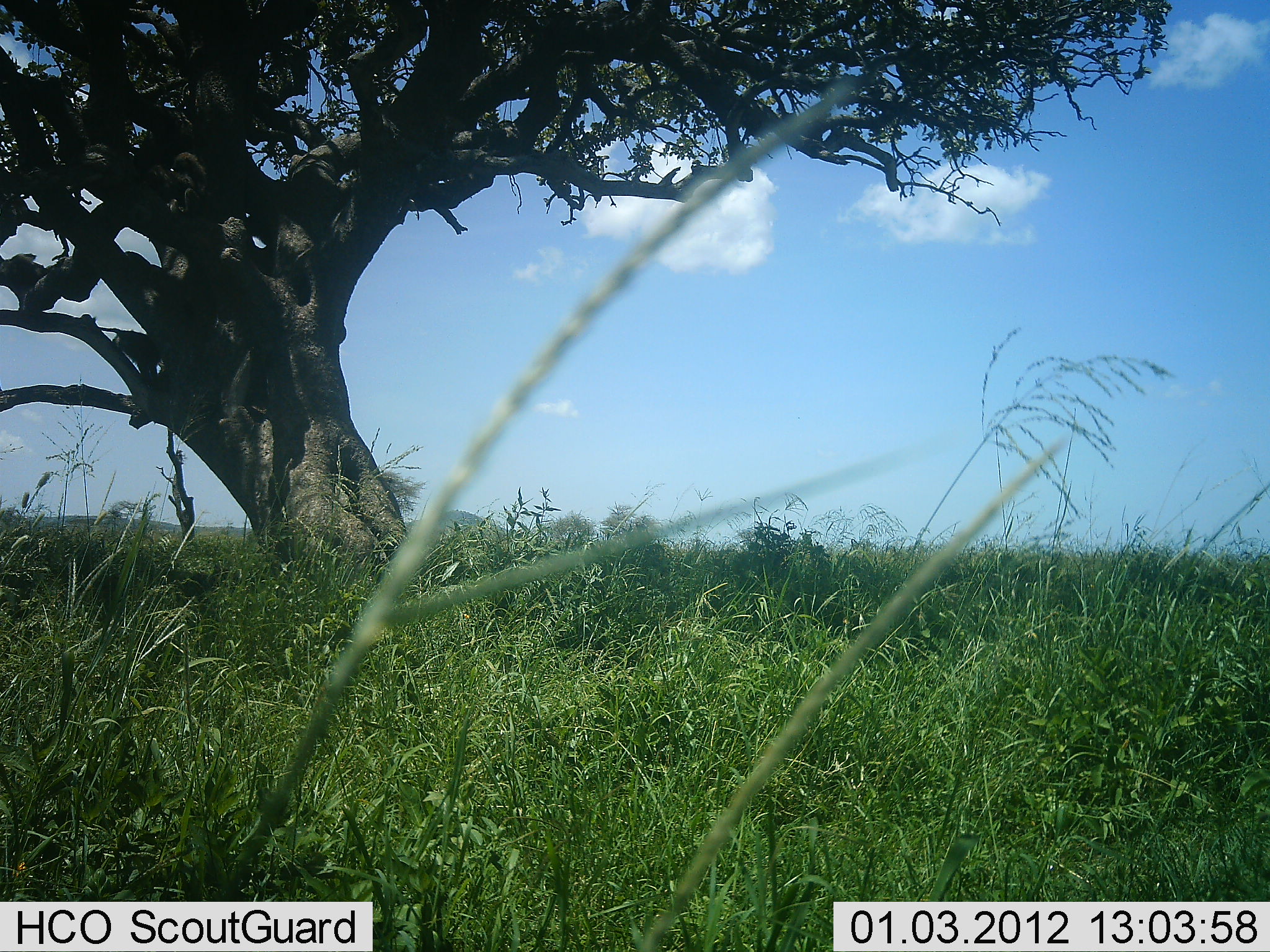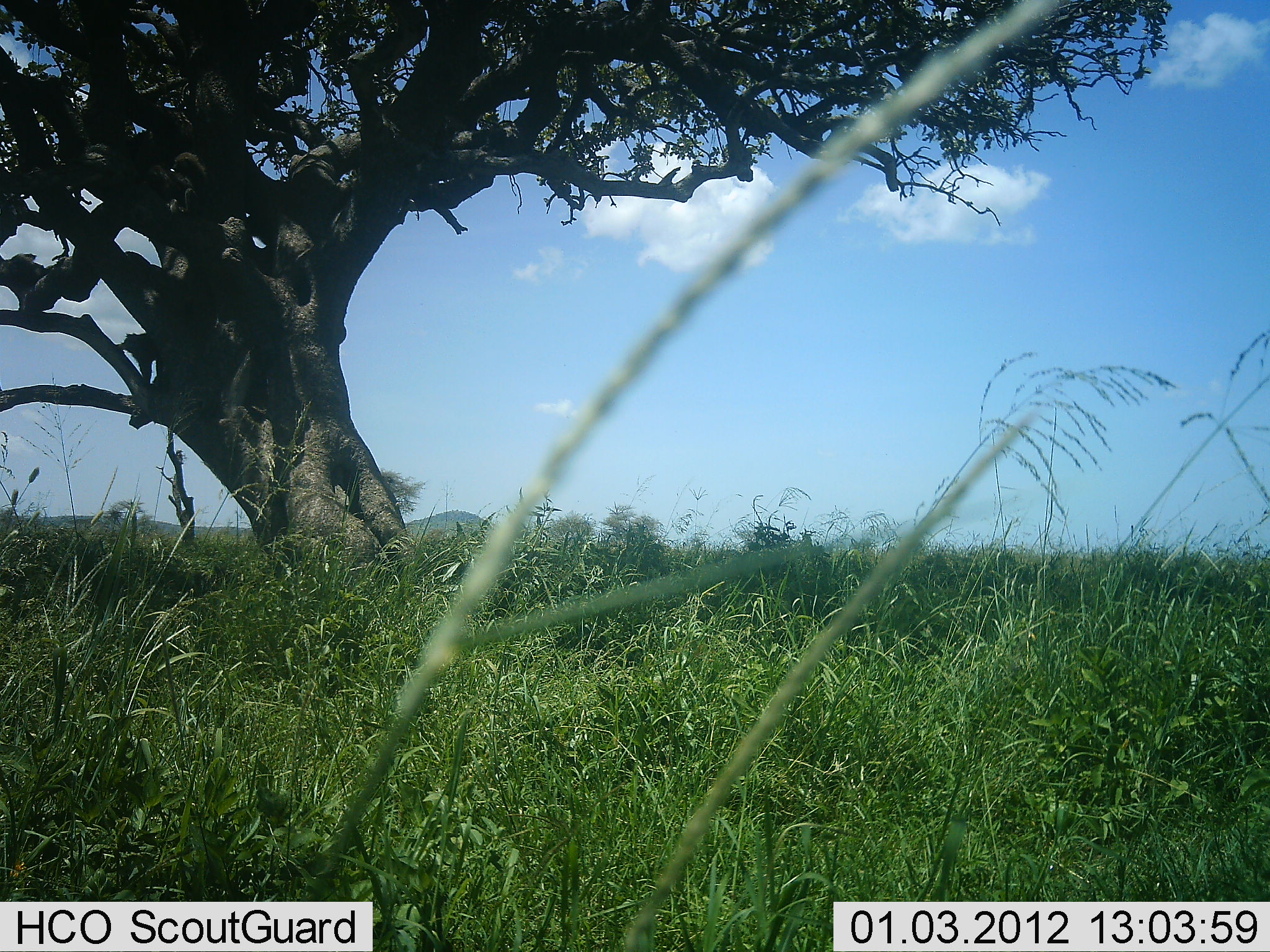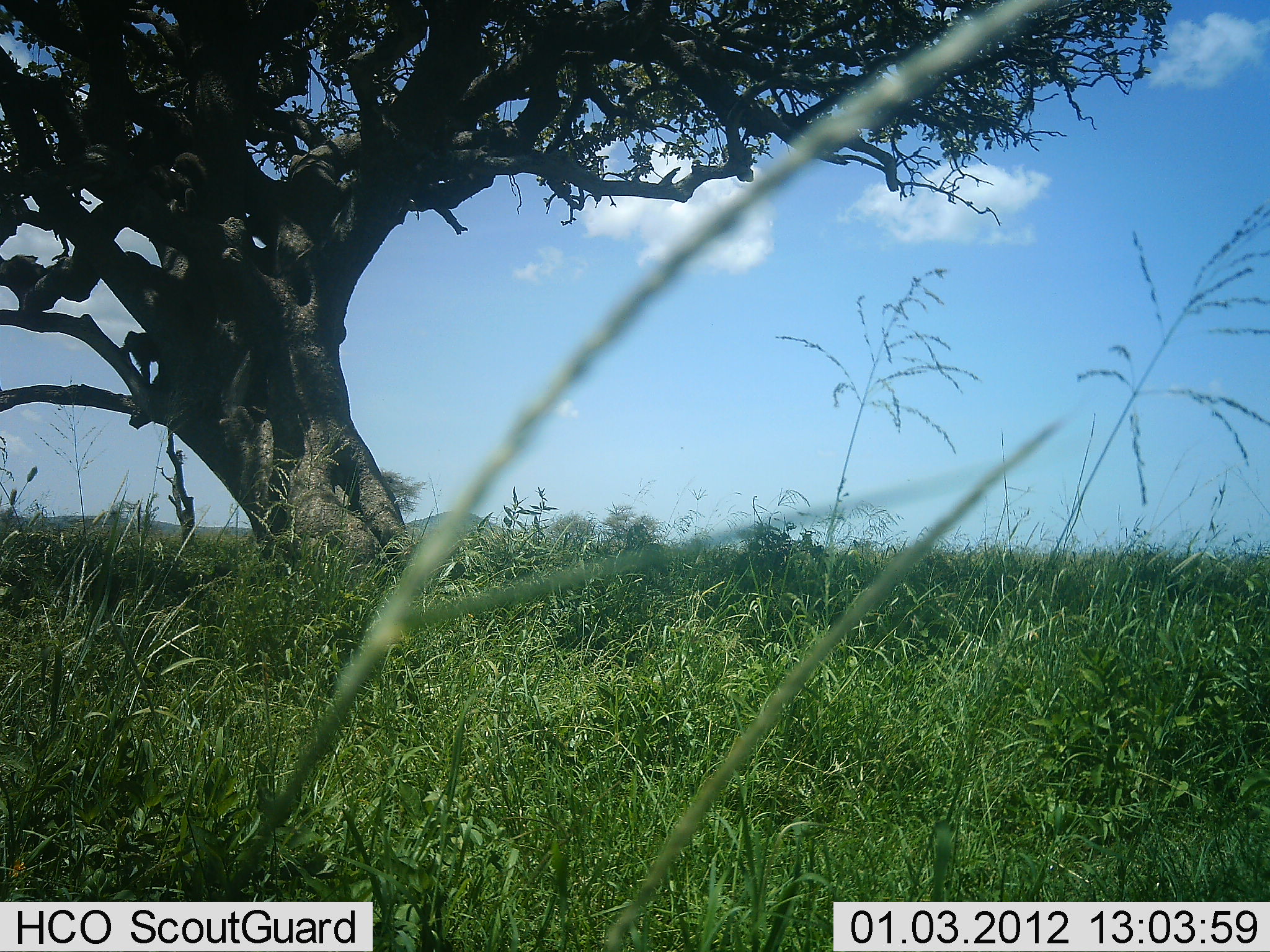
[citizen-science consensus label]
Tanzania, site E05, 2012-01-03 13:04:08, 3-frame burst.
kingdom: Animalia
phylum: Chordata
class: Mammalia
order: Primates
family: Cercopithecidae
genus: Papio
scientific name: Papio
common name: baboon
Baboon (Papio), count 2. Behavior (volunteer vote fractions): standing 12%, resting 50%, moving 62%, interacting 25%. Young present (vote fraction): 0%. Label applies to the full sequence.